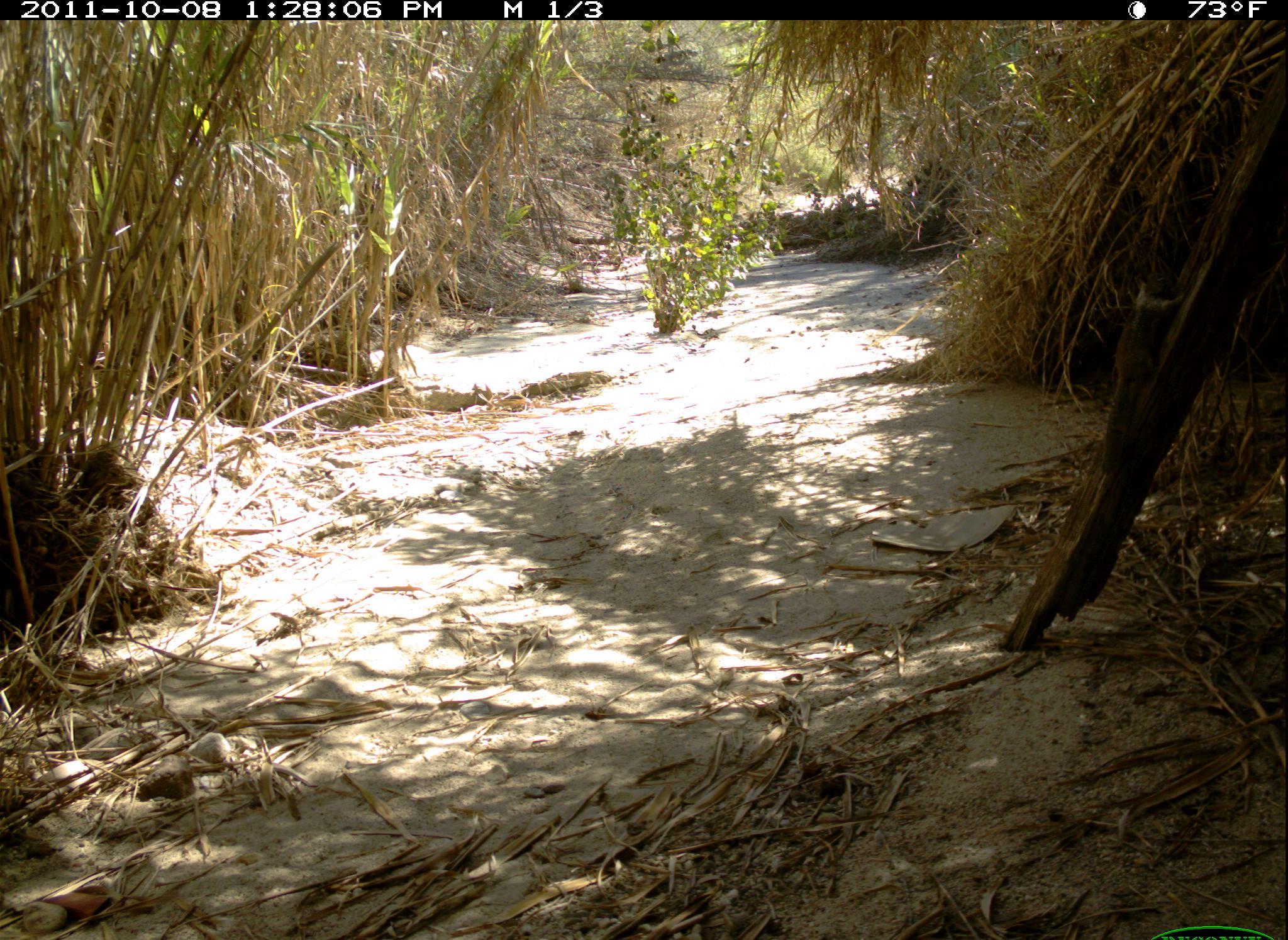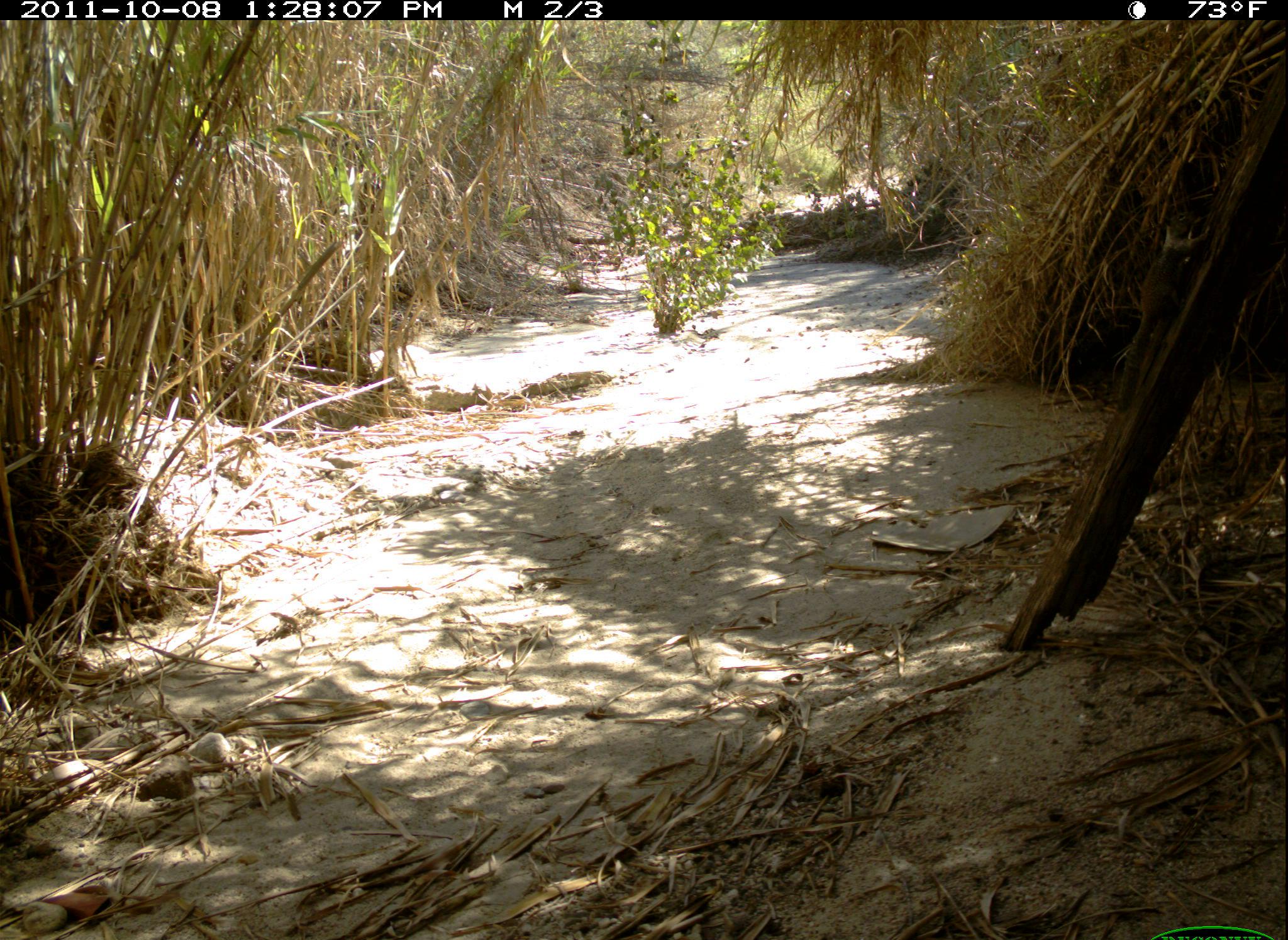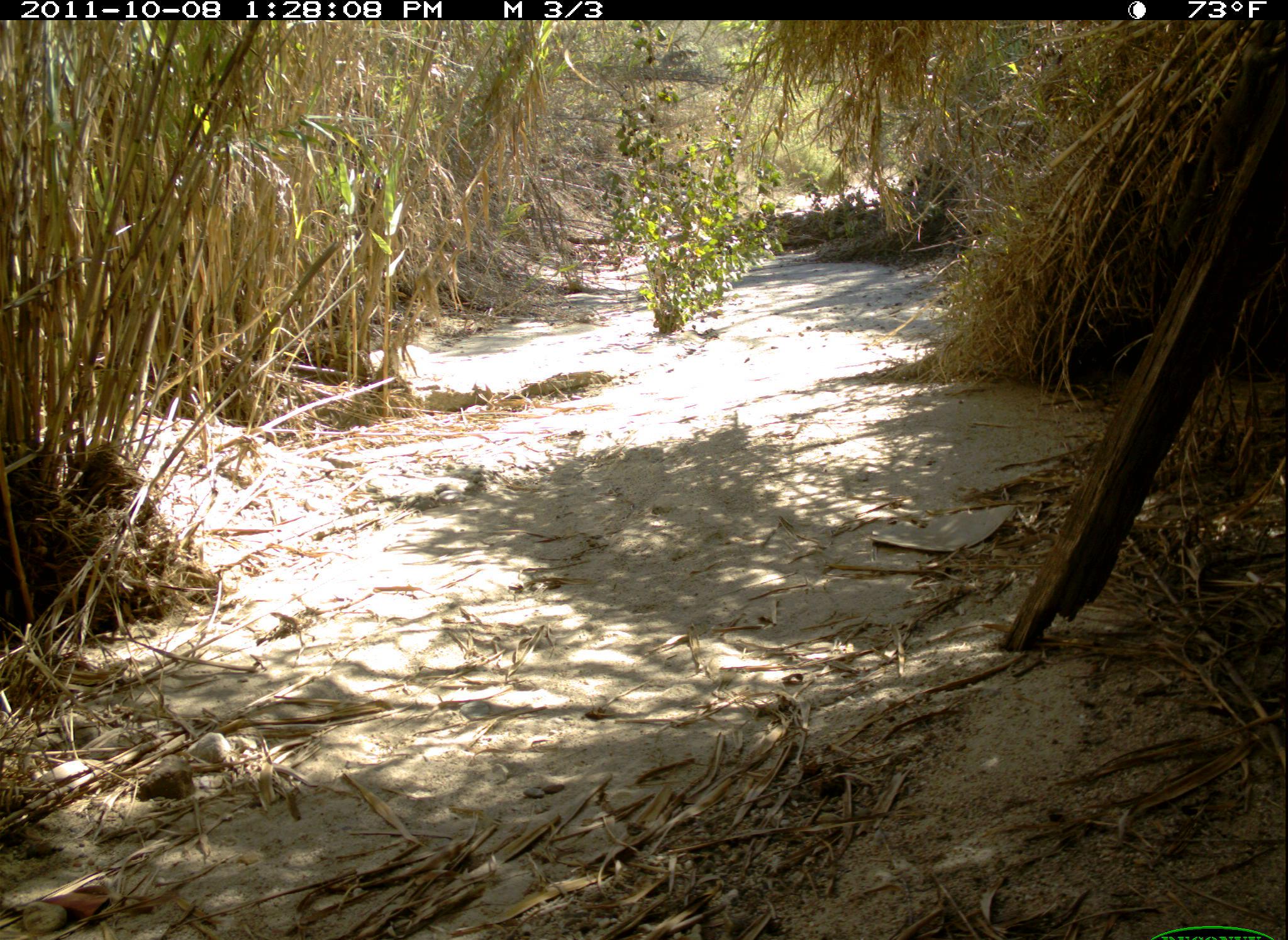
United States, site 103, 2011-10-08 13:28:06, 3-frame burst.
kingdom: Animalia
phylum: Chordata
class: Mammalia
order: Rodentia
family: Sciuridae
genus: Sciurus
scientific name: Sciurus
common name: squirrel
Squirrel (Sciurus).